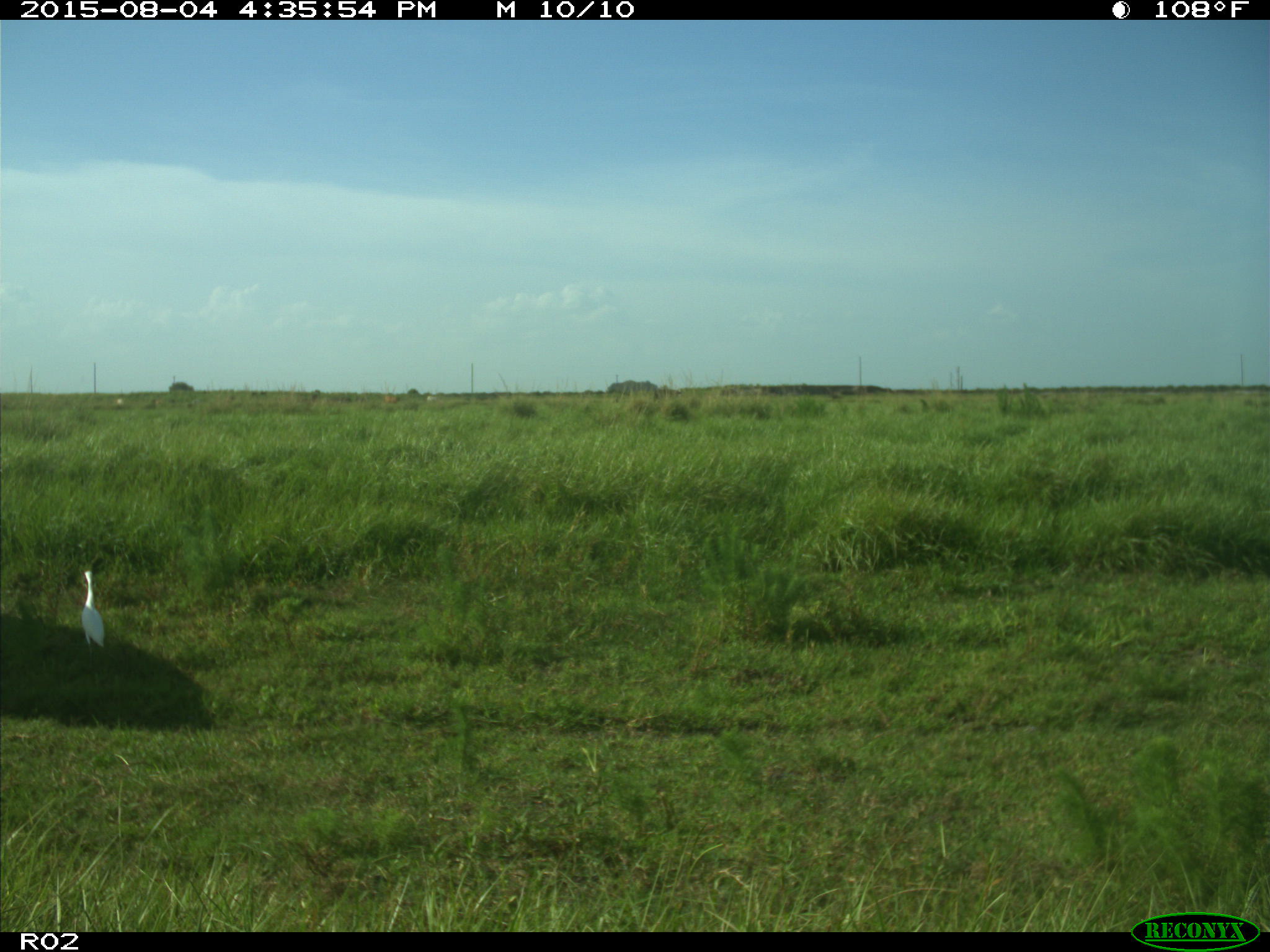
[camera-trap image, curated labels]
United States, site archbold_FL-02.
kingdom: Animalia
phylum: Chordata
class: Aves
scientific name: Aves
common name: birds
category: unidentified bird